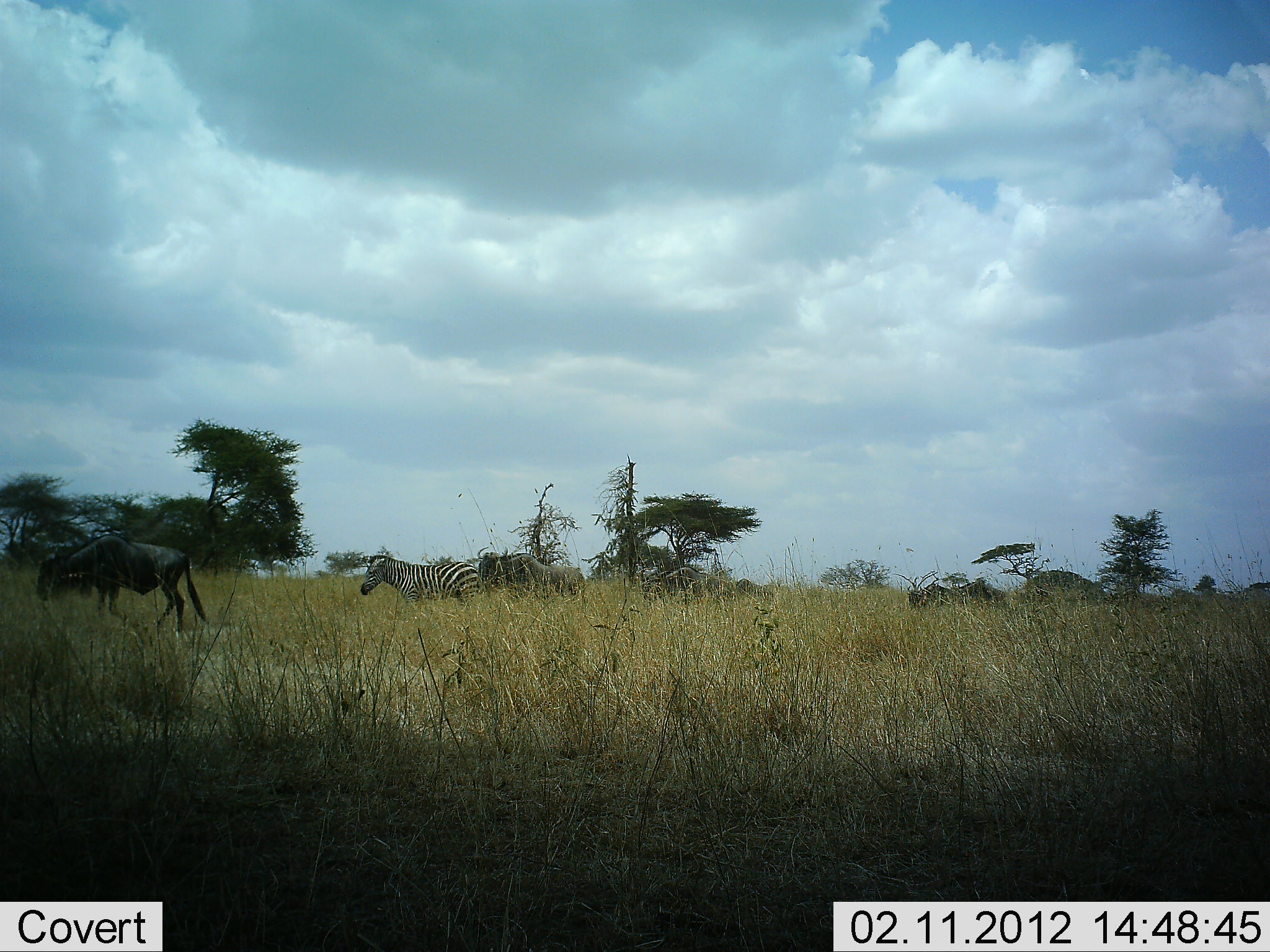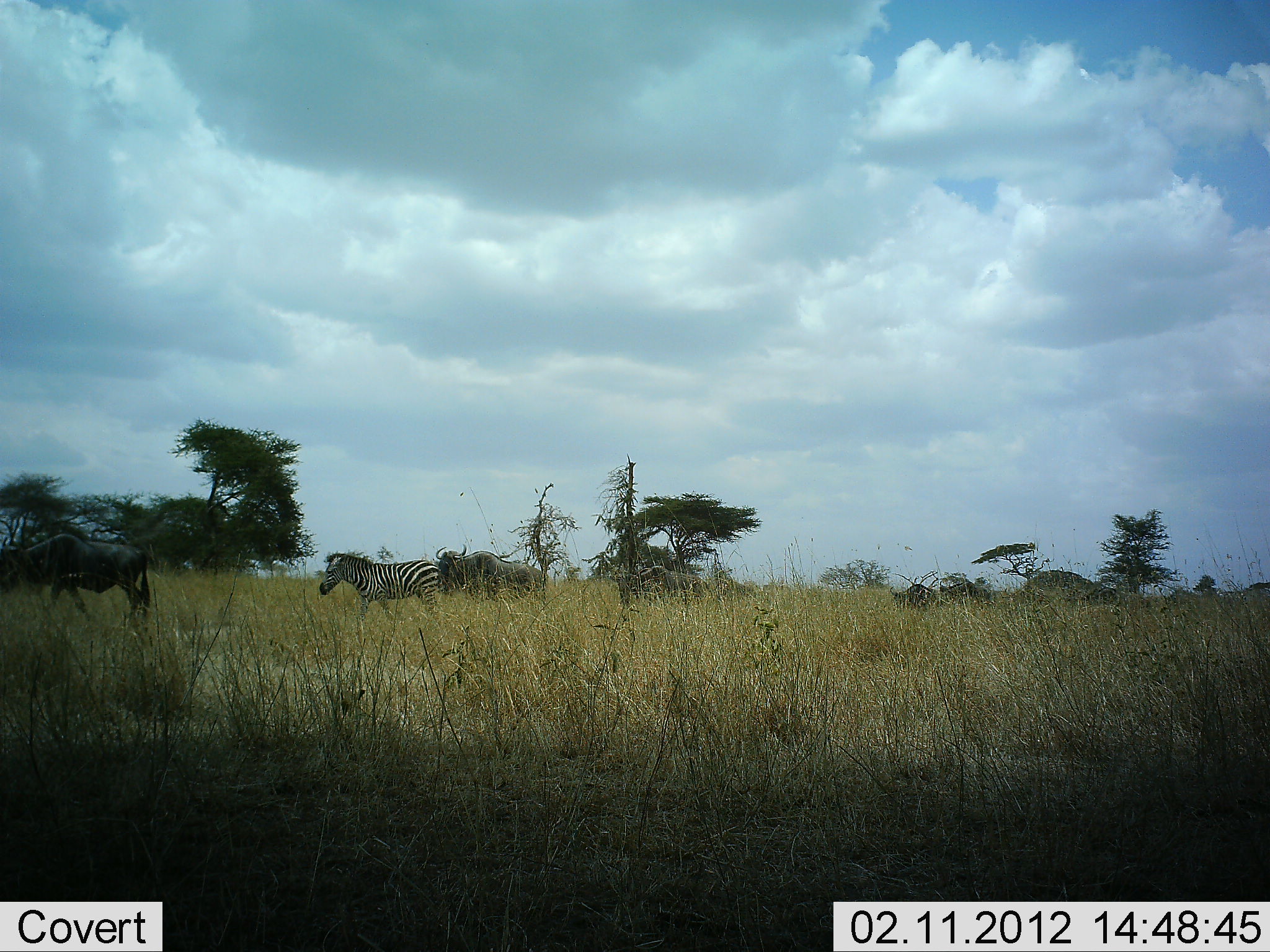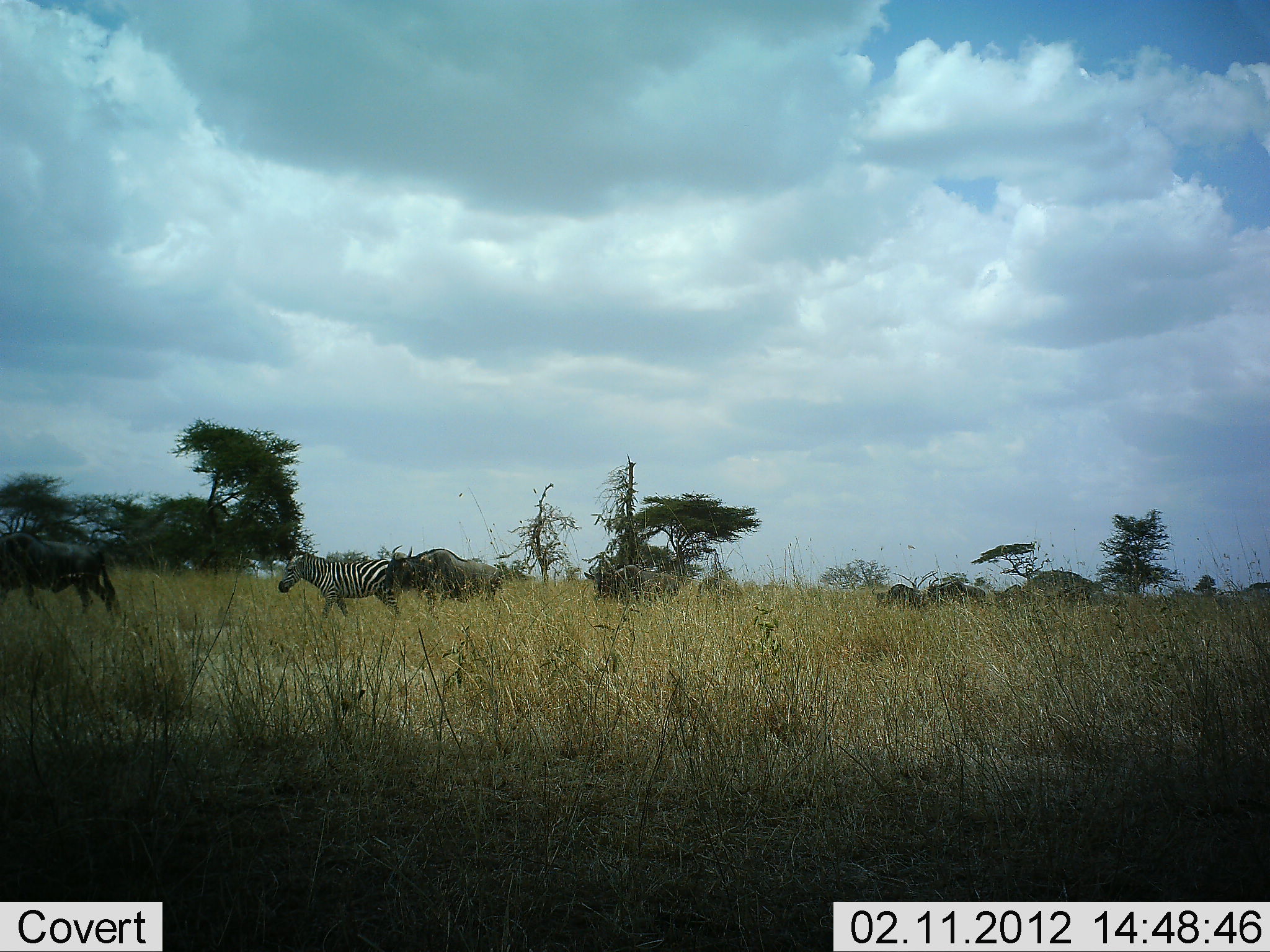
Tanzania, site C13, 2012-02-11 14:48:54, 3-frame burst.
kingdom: Animalia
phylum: Chordata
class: Mammalia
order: Artiodactyla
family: Bovidae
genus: Connochaetes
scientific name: Connochaetes taurinus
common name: blue wildebeest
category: wildebeest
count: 8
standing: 4%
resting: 0%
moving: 100%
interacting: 0%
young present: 4%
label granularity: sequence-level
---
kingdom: Animalia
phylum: Chordata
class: Mammalia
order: Perissodactyla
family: Equidae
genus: Equus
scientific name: Equus quagga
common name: plains zebra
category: zebra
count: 1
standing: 0%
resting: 0%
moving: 100%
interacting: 0%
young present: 0%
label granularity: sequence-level